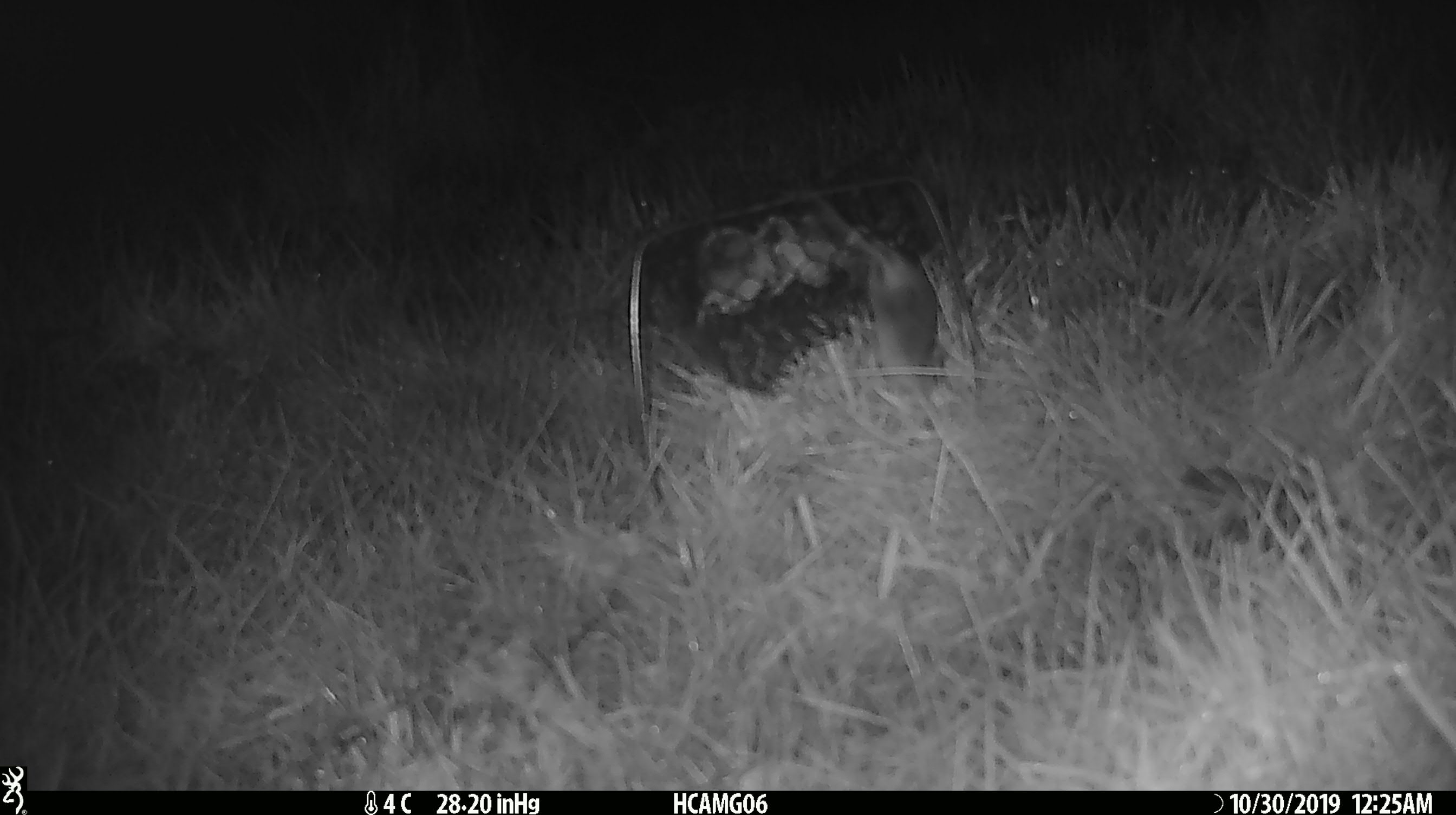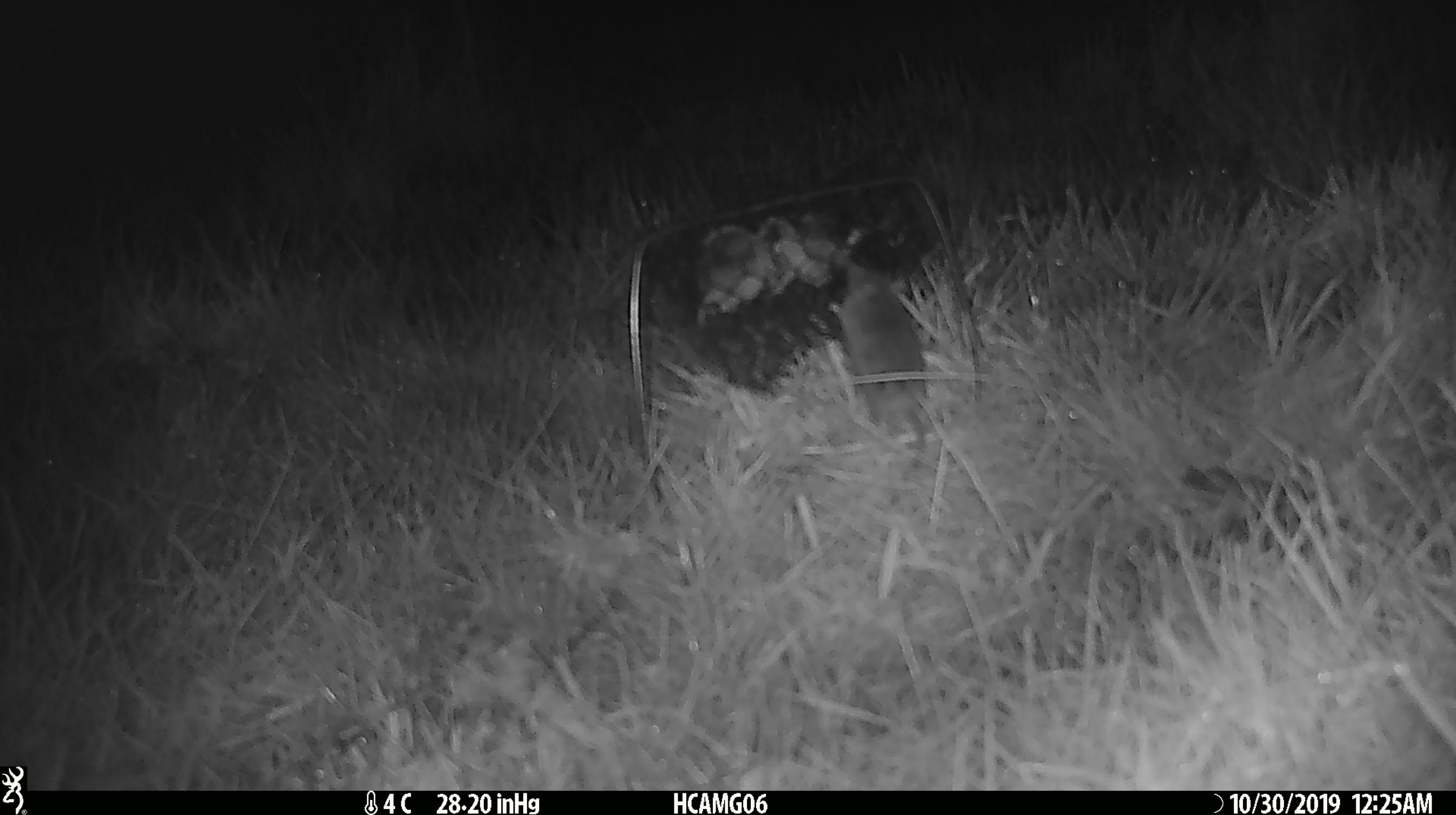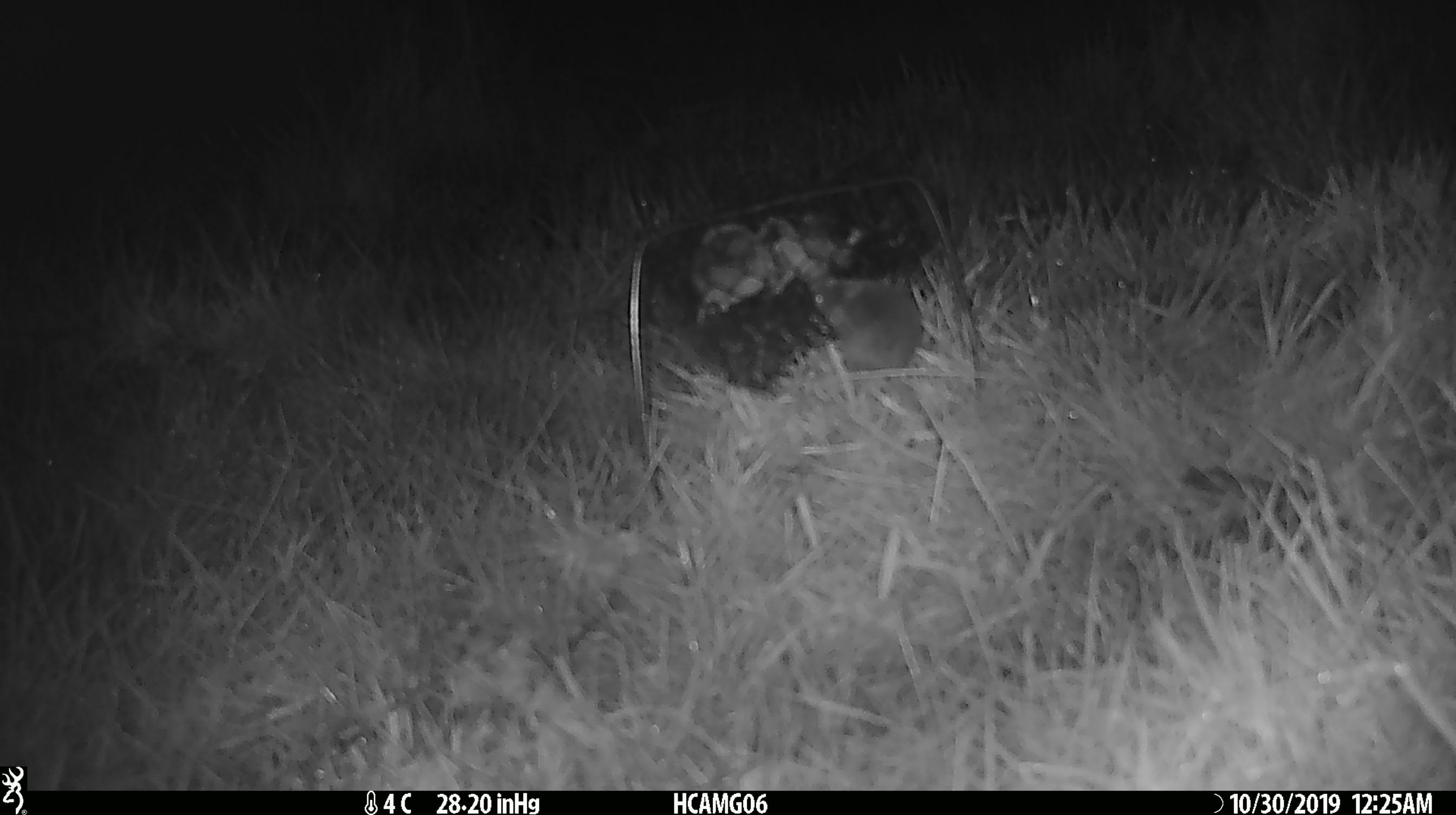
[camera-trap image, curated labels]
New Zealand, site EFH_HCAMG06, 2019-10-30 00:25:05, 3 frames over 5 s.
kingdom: Animalia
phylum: Chordata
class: Mammalia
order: Rodentia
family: Muridae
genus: Mus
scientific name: Mus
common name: mouse